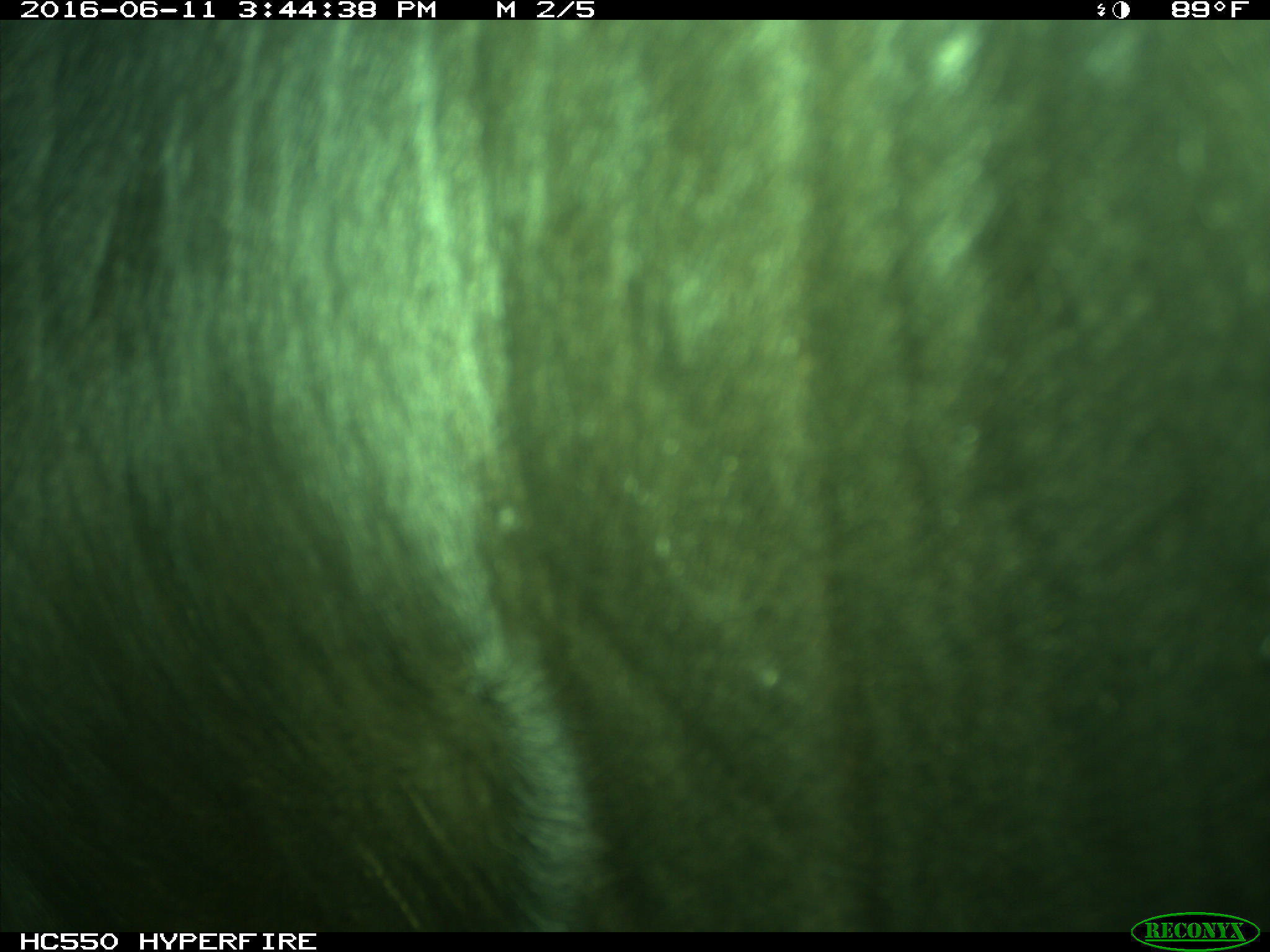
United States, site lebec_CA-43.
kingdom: Animalia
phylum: Chordata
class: Mammalia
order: Artiodactyla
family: Bovidae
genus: Bos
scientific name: Bos taurus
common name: domestic cow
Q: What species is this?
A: Bos taurus (domestic cow).